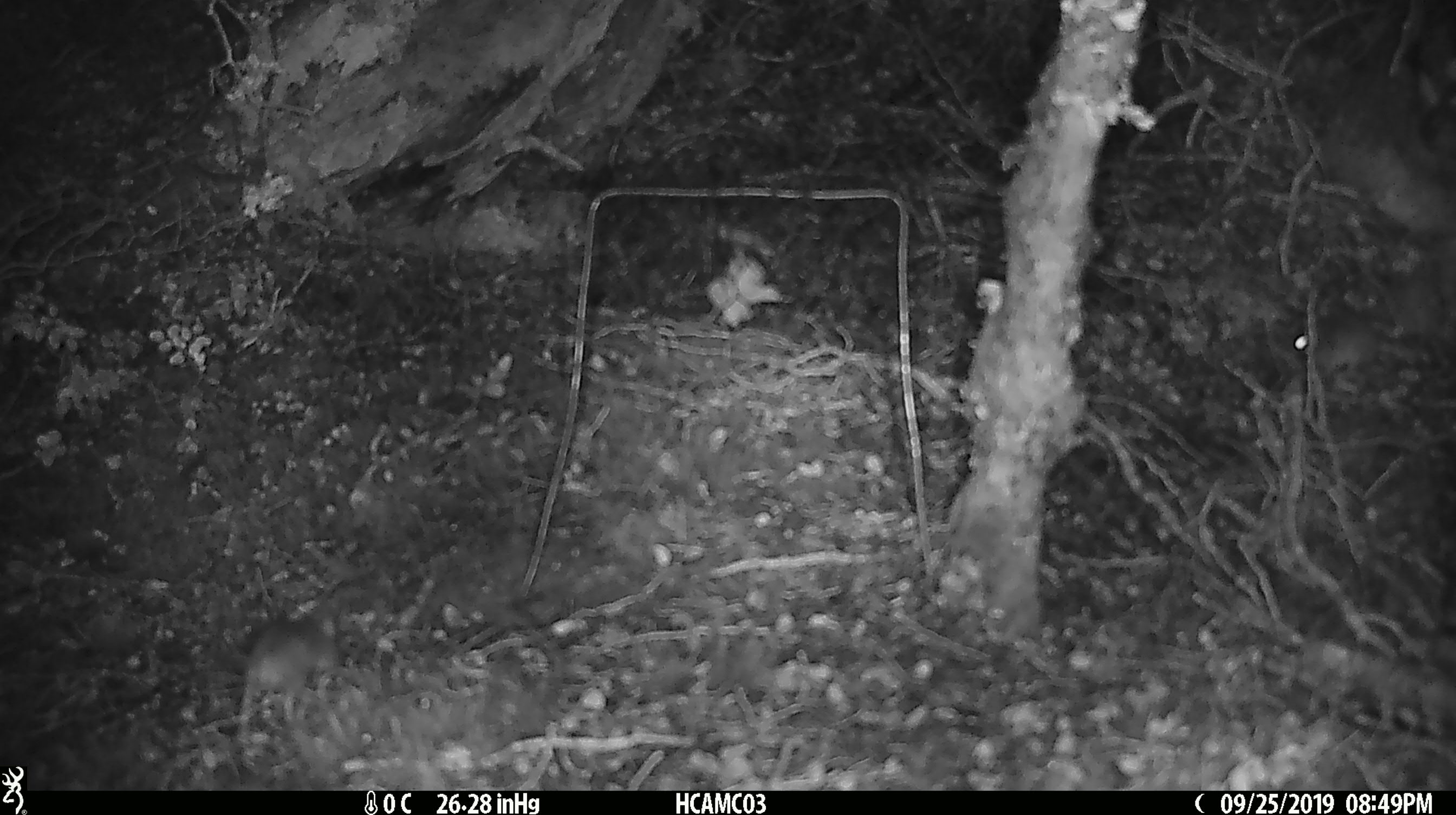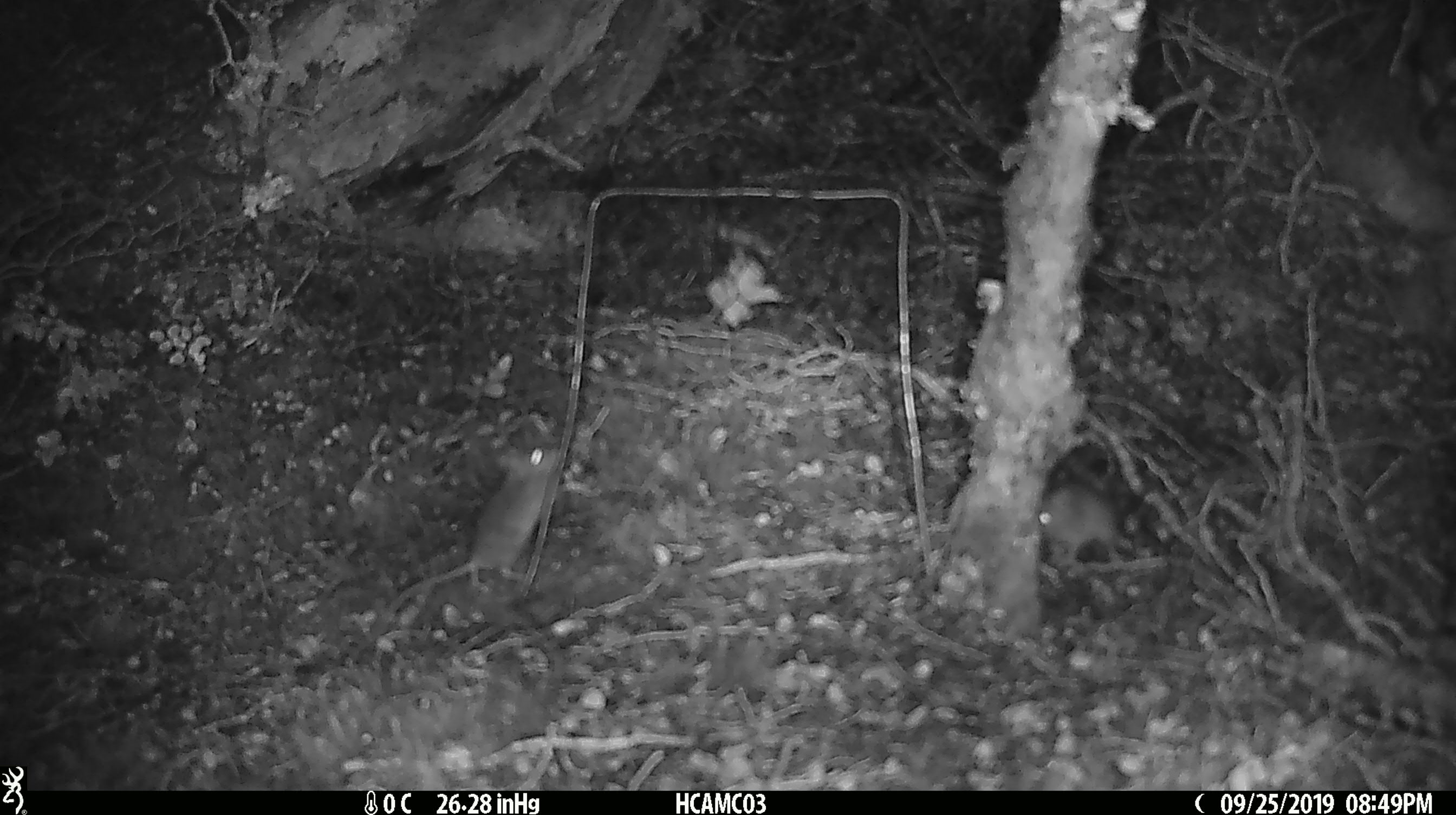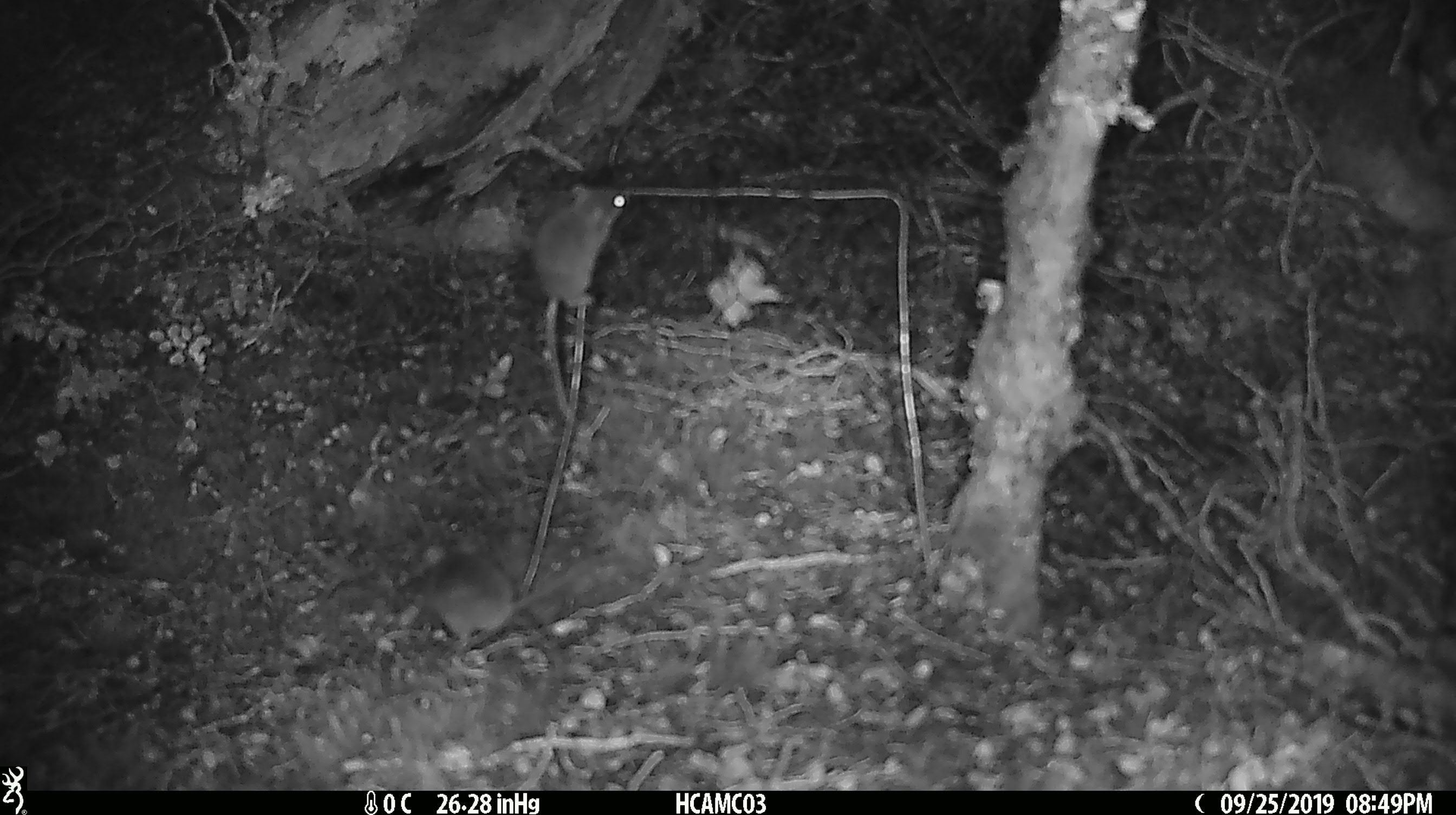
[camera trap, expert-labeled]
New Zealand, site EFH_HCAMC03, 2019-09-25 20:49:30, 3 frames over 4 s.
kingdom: Animalia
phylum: Chordata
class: Mammalia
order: Rodentia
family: Muridae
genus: Mus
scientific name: Mus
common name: mouse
Mouse (Mus).